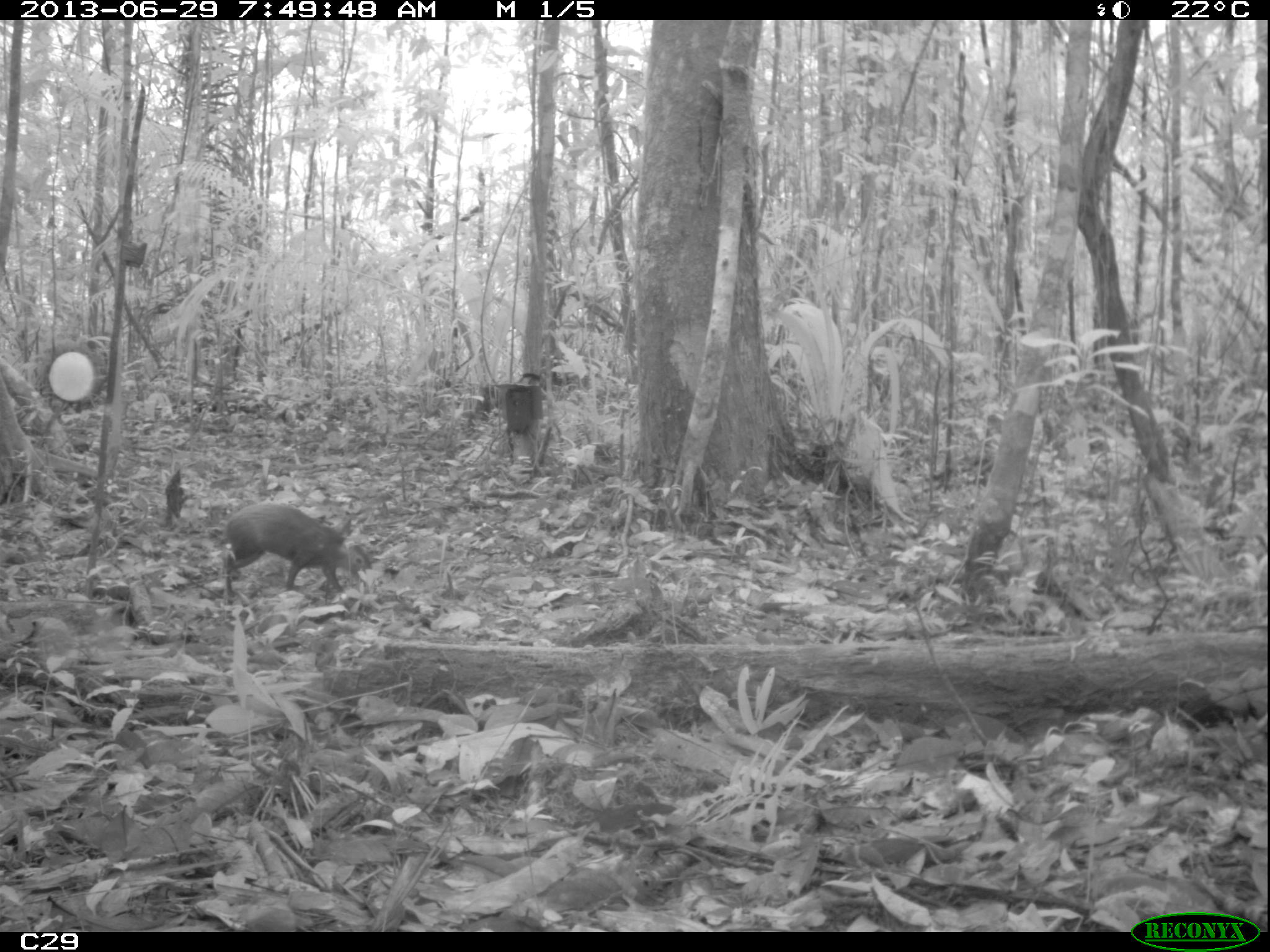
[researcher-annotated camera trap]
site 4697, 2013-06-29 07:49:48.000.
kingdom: Animalia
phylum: Chordata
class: Mammalia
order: Rodentia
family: Dasyproctidae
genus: Dasyprocta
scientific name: Dasyprocta leporina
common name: red-rumped agouti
Dasyprocta leporina (red-rumped agouti), count 1, age adult.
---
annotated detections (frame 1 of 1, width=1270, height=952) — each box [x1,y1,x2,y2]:
dasyprocta leporina: [223,502,373,600]